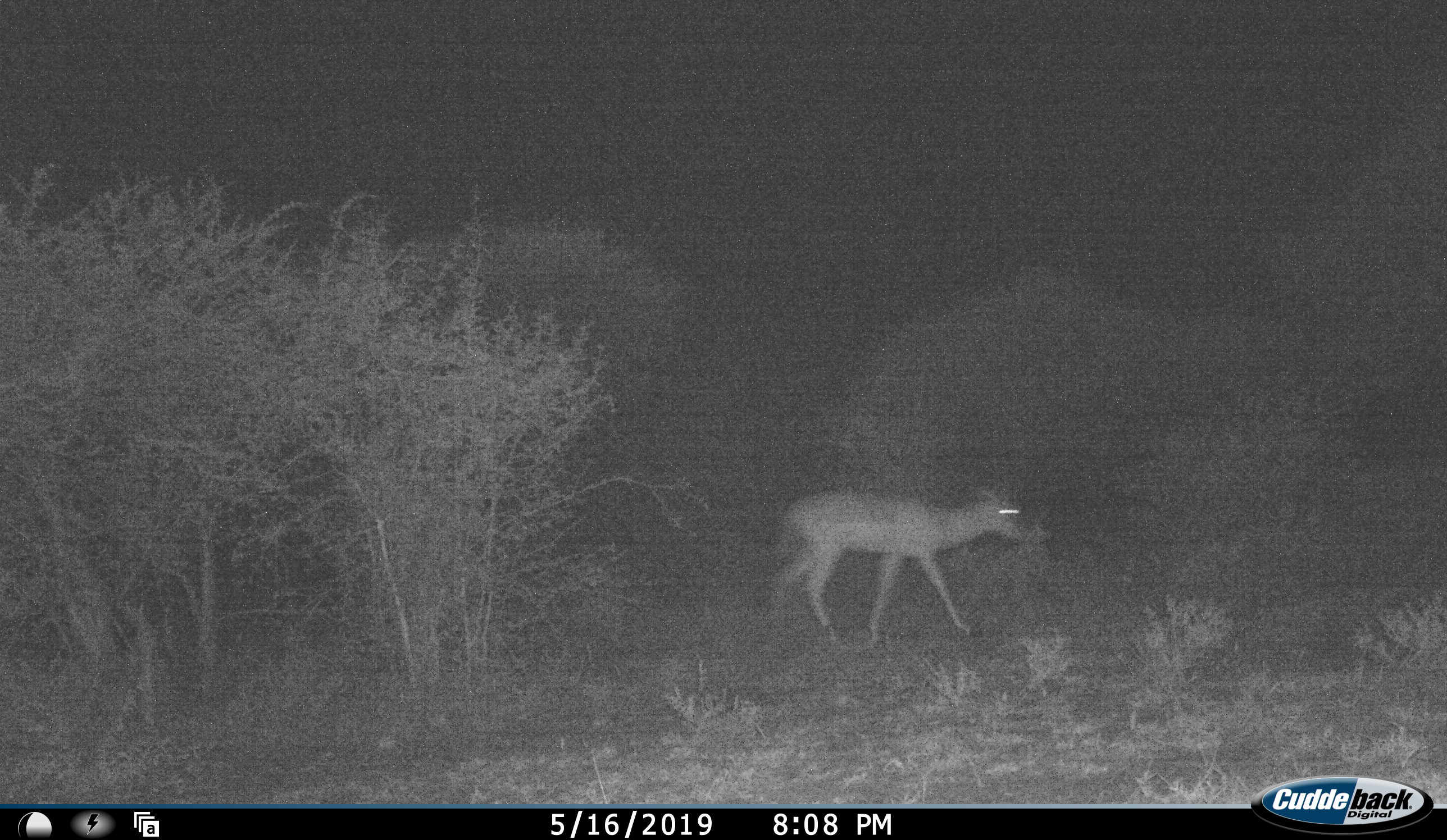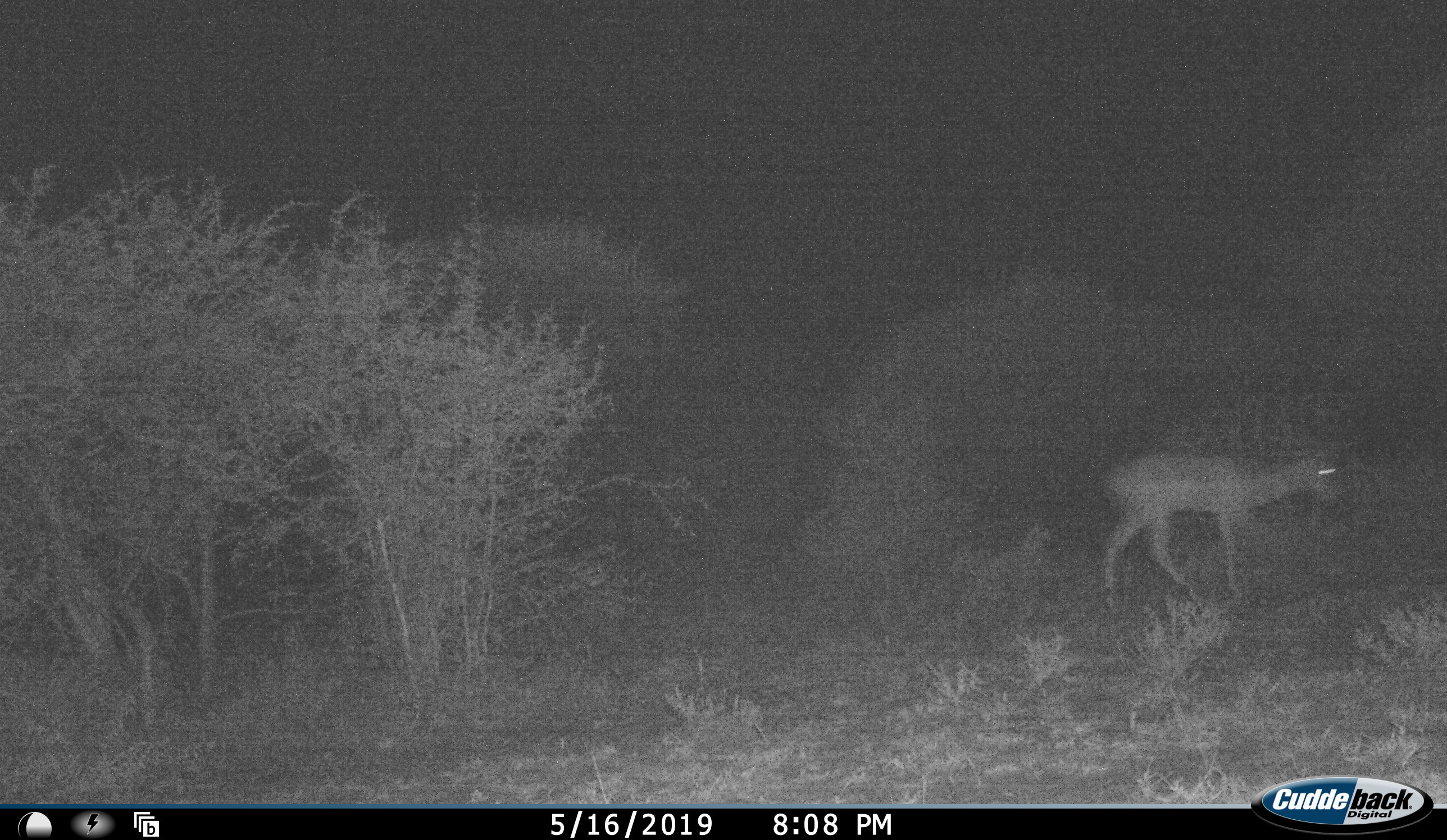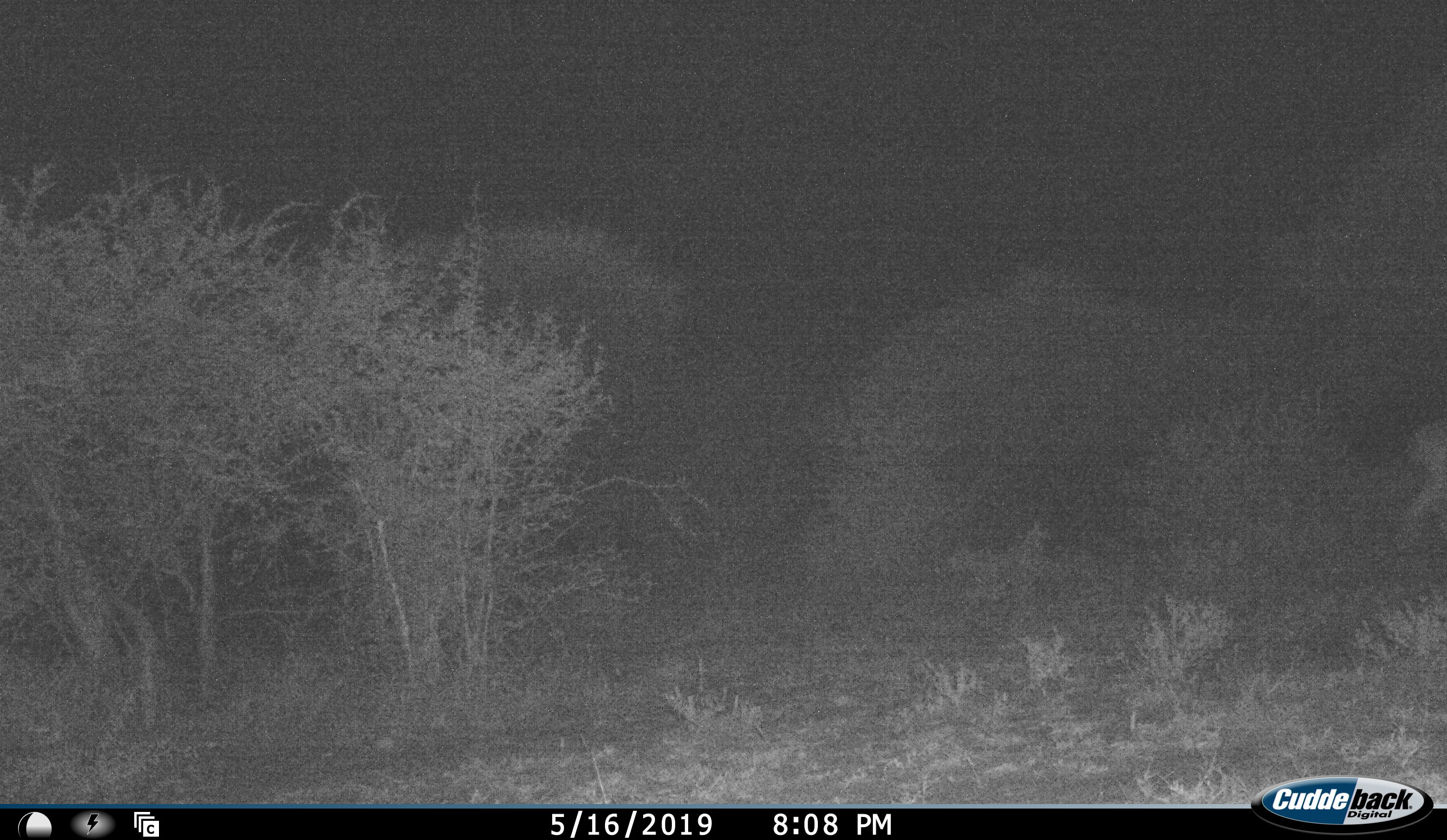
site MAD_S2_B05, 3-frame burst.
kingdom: Animalia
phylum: Chordata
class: Mammalia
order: Artiodactyla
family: Bovidae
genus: Aepyceros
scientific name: Aepyceros melampus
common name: impala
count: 1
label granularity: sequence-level